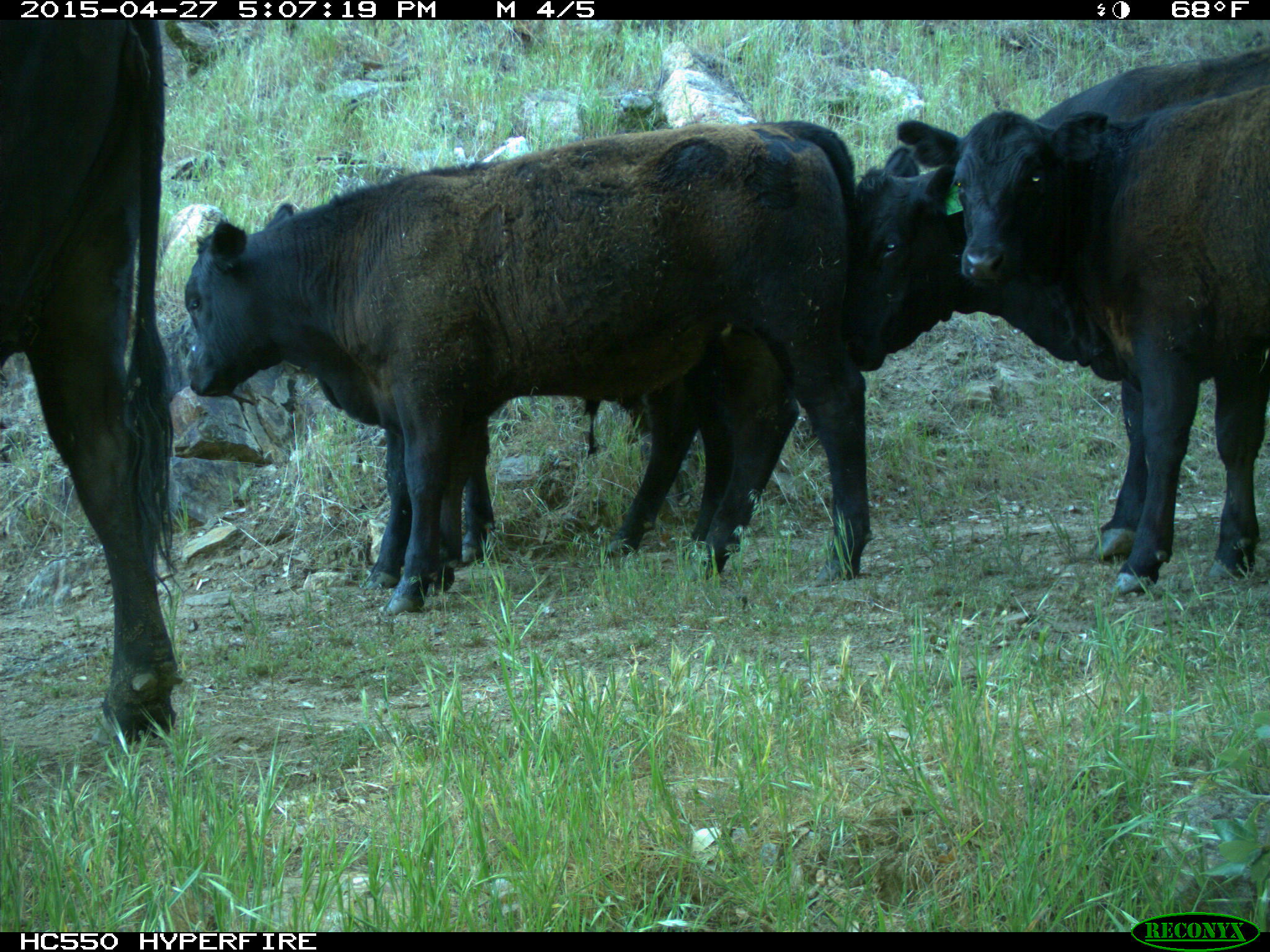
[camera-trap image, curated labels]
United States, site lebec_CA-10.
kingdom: Animalia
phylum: Chordata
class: Mammalia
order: Artiodactyla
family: Bovidae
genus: Bos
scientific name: Bos taurus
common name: domestic cow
Bos taurus (domestic cow).